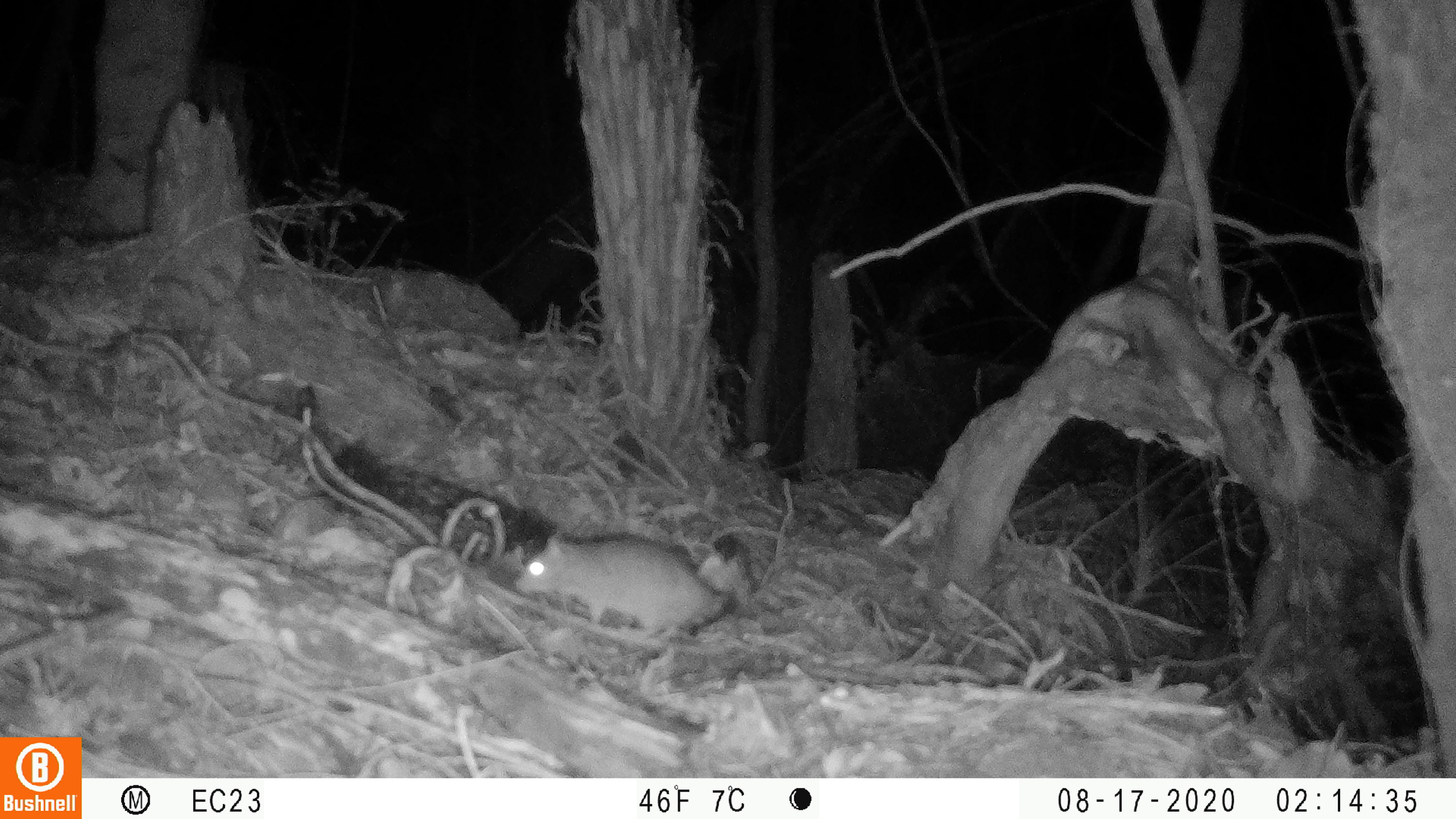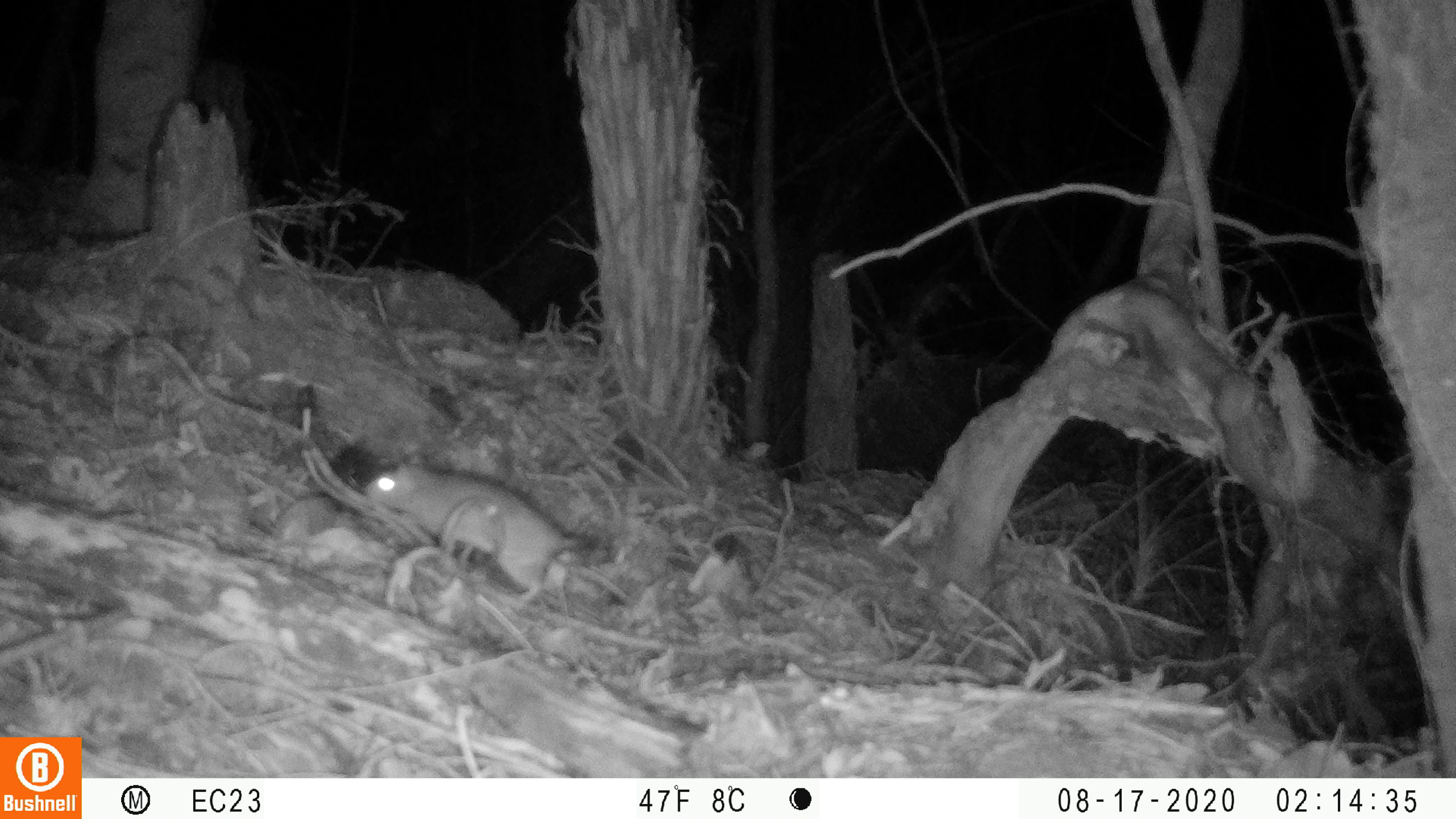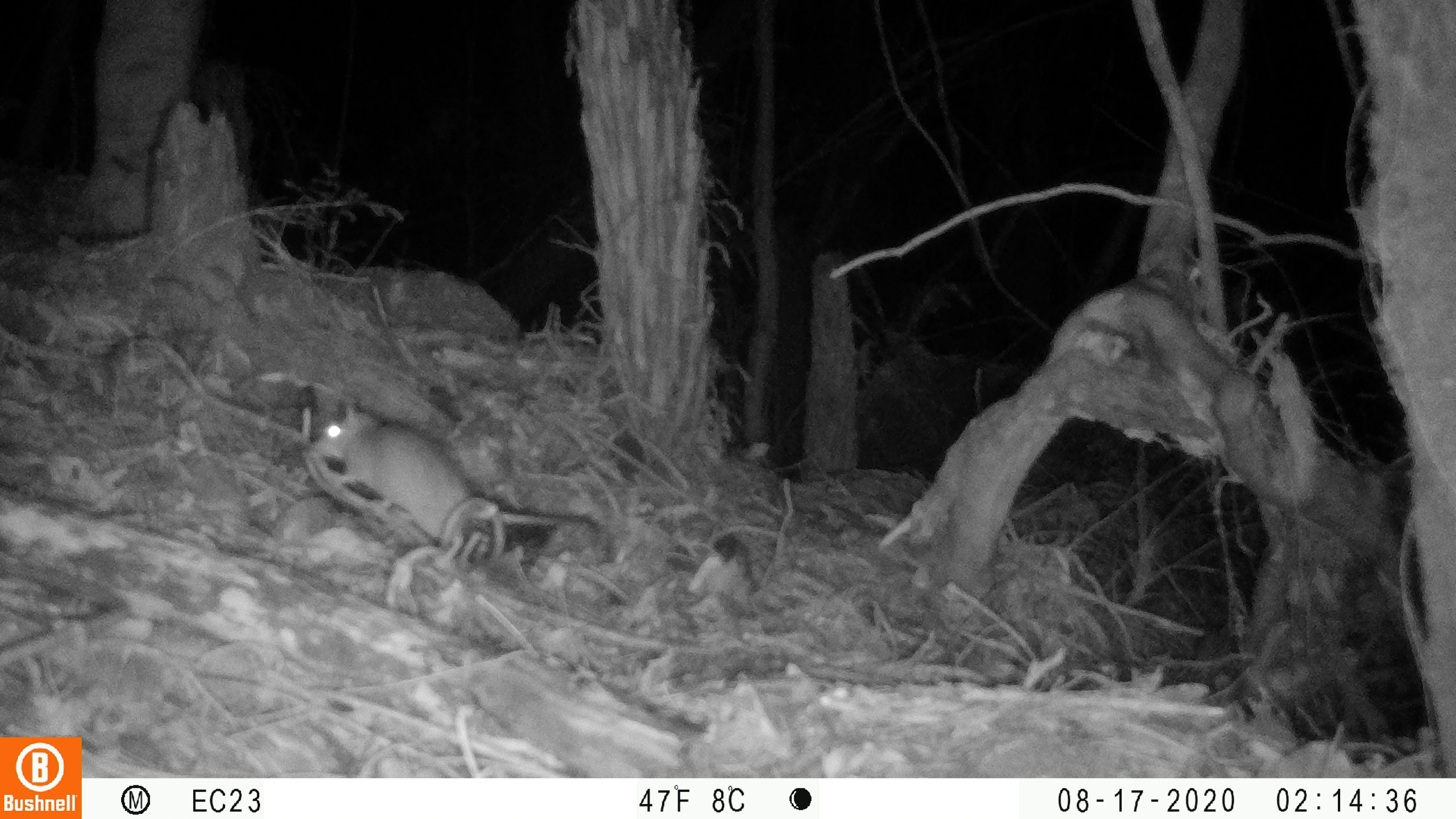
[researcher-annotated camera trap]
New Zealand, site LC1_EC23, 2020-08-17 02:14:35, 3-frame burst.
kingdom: Animalia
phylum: Chordata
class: Mammalia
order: Rodentia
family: Muridae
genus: Rattus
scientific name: Rattus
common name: rat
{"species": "rat (Rattus)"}